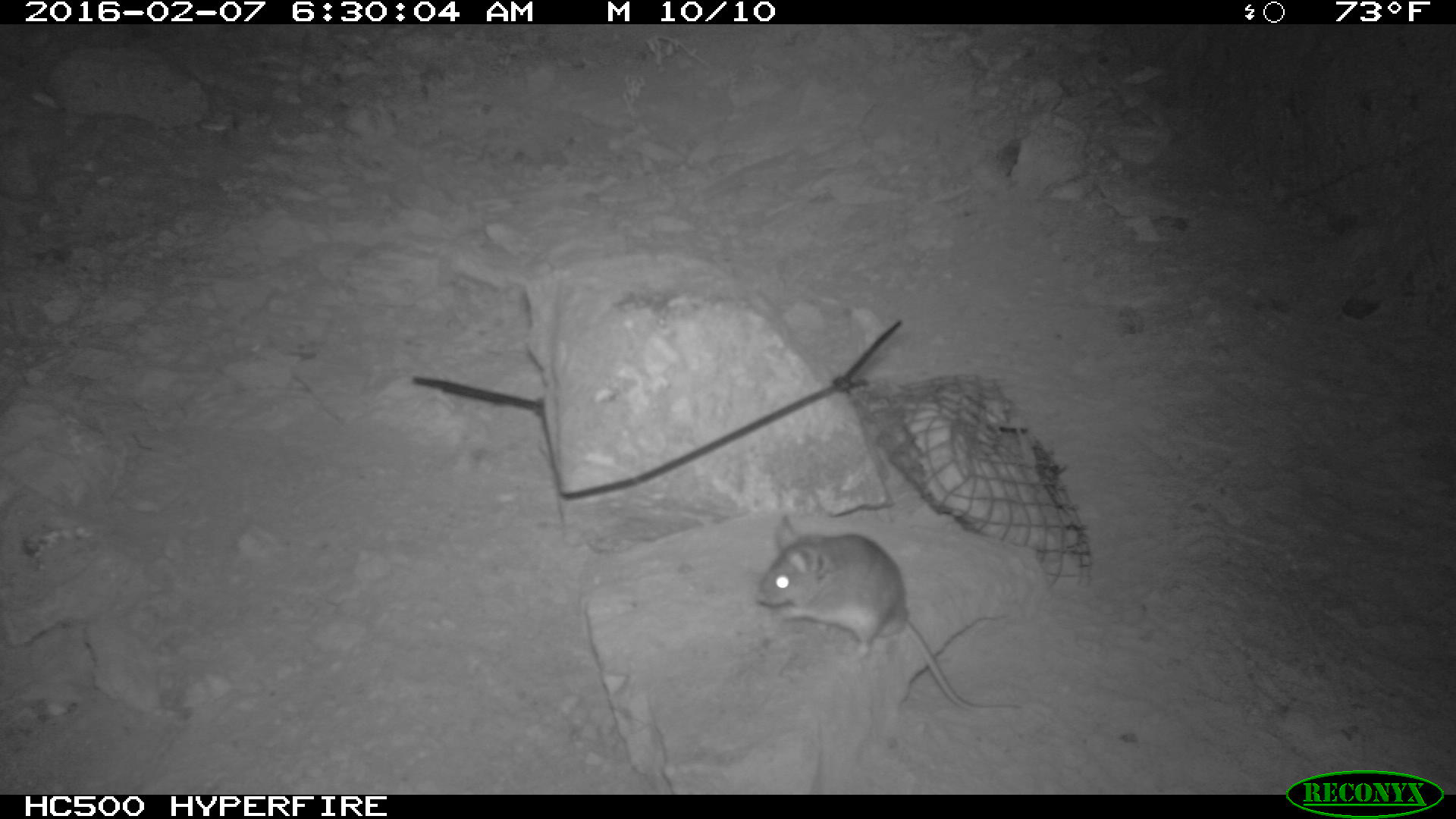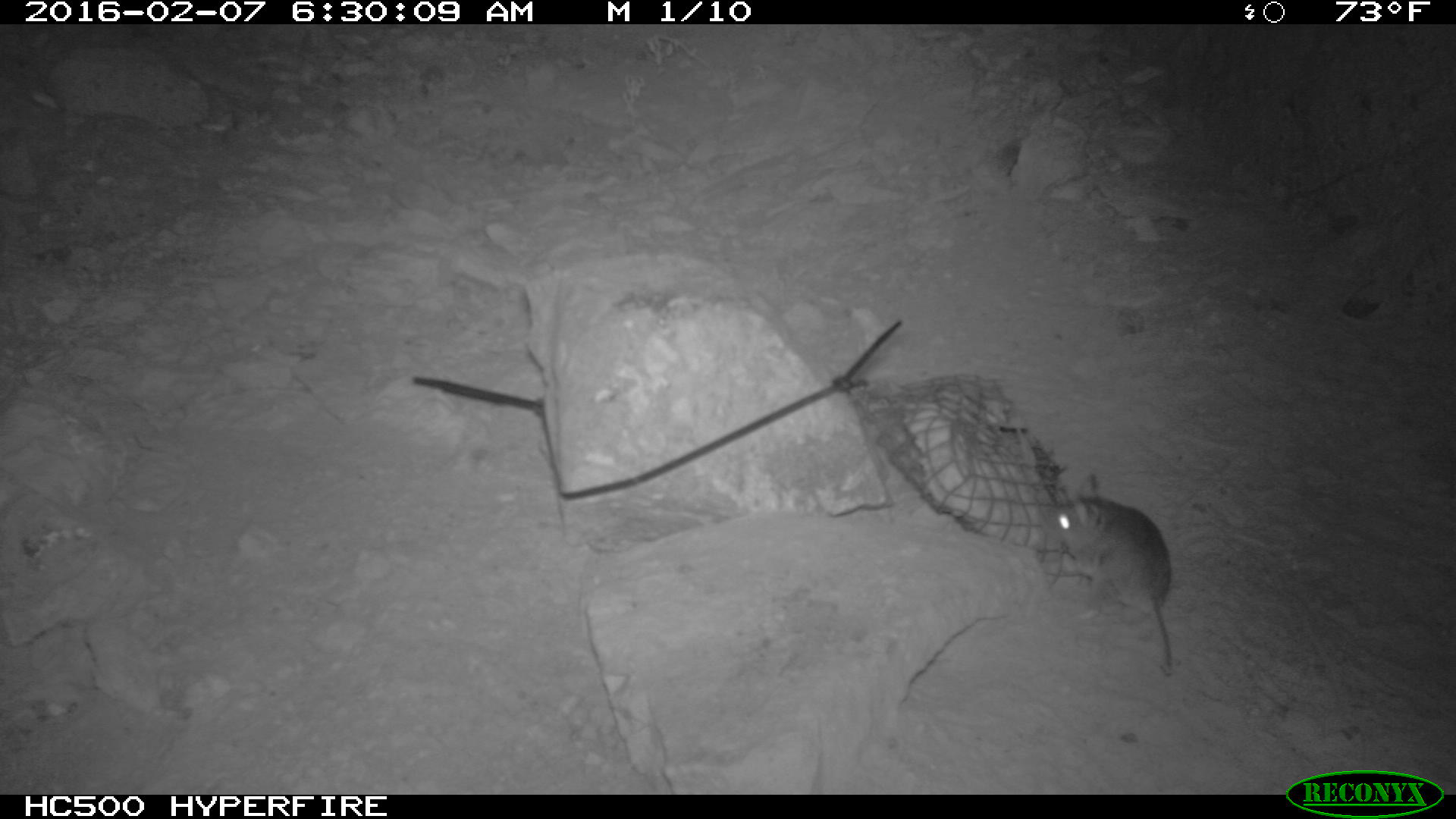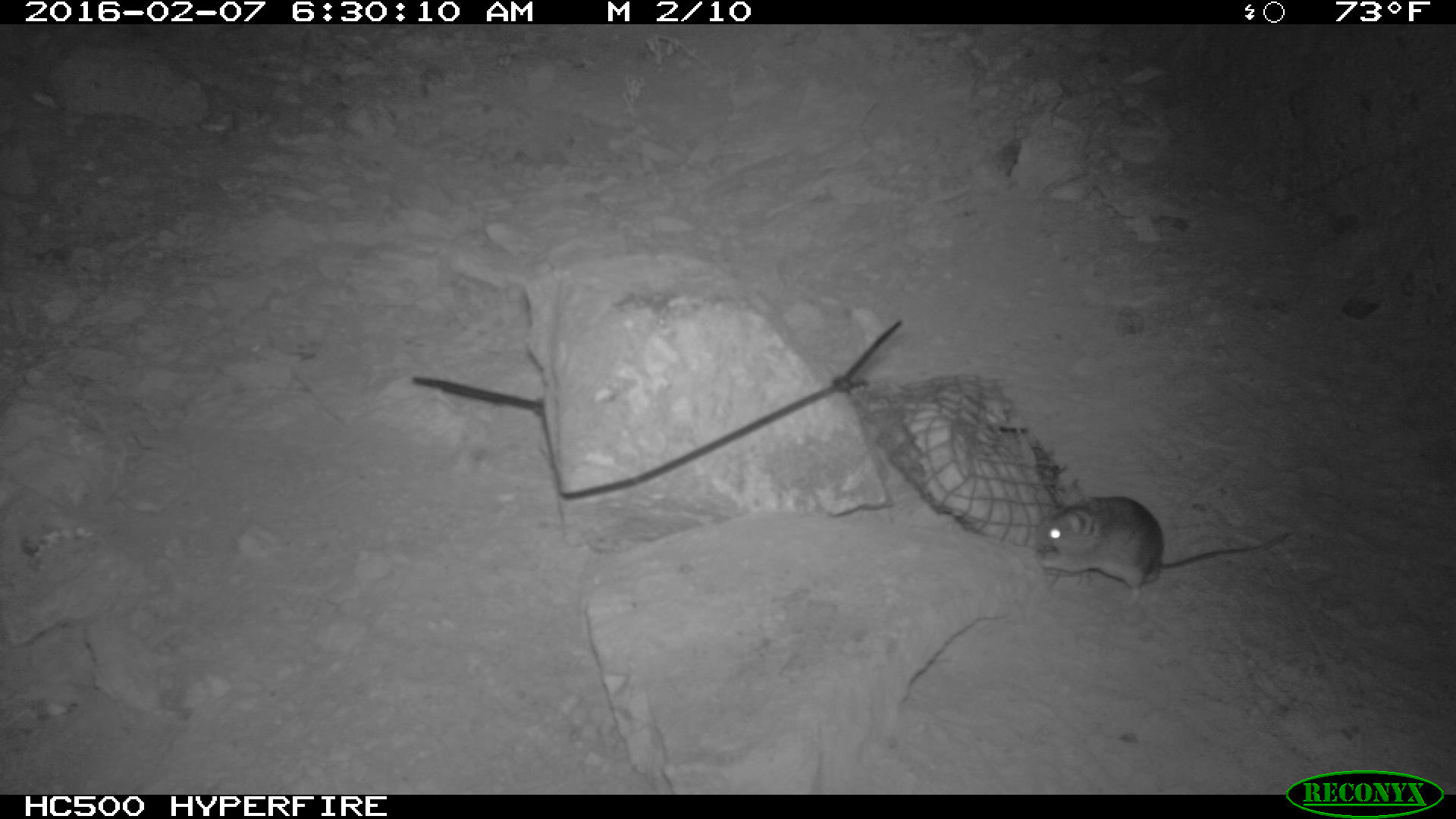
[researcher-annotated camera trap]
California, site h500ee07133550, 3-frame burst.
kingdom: Animalia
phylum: Chordata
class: Mammalia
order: Rodentia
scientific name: Rodentia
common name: rodent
Rodent (Rodentia).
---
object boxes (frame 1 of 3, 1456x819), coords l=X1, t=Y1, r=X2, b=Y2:
rodent: l=752, t=513, r=1029, b=716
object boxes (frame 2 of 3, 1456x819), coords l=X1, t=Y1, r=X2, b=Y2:
rodent: l=1037, t=472, r=1173, b=677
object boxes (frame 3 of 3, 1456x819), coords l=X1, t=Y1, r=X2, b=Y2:
rodent: l=1034, t=479, r=1288, b=607